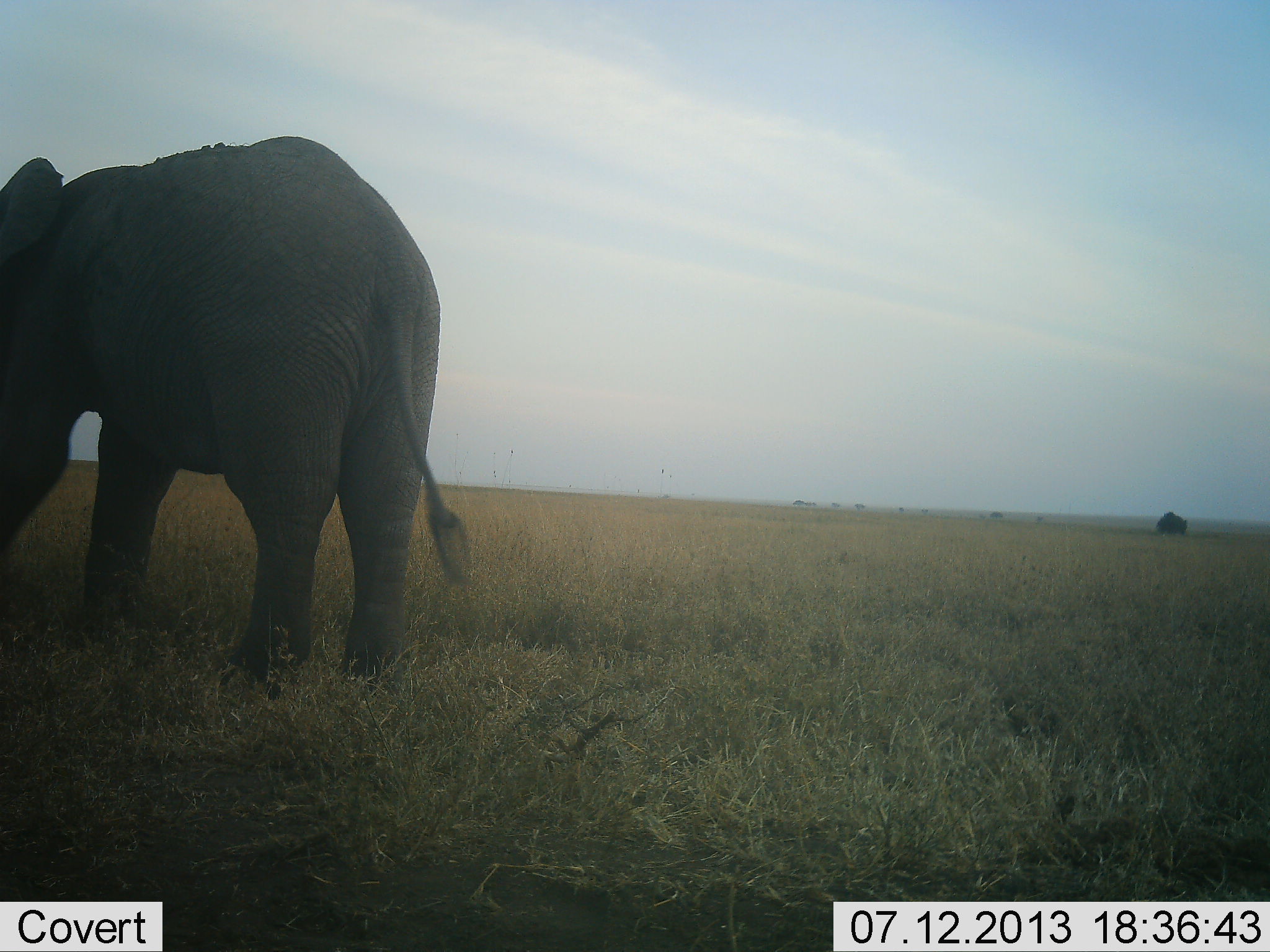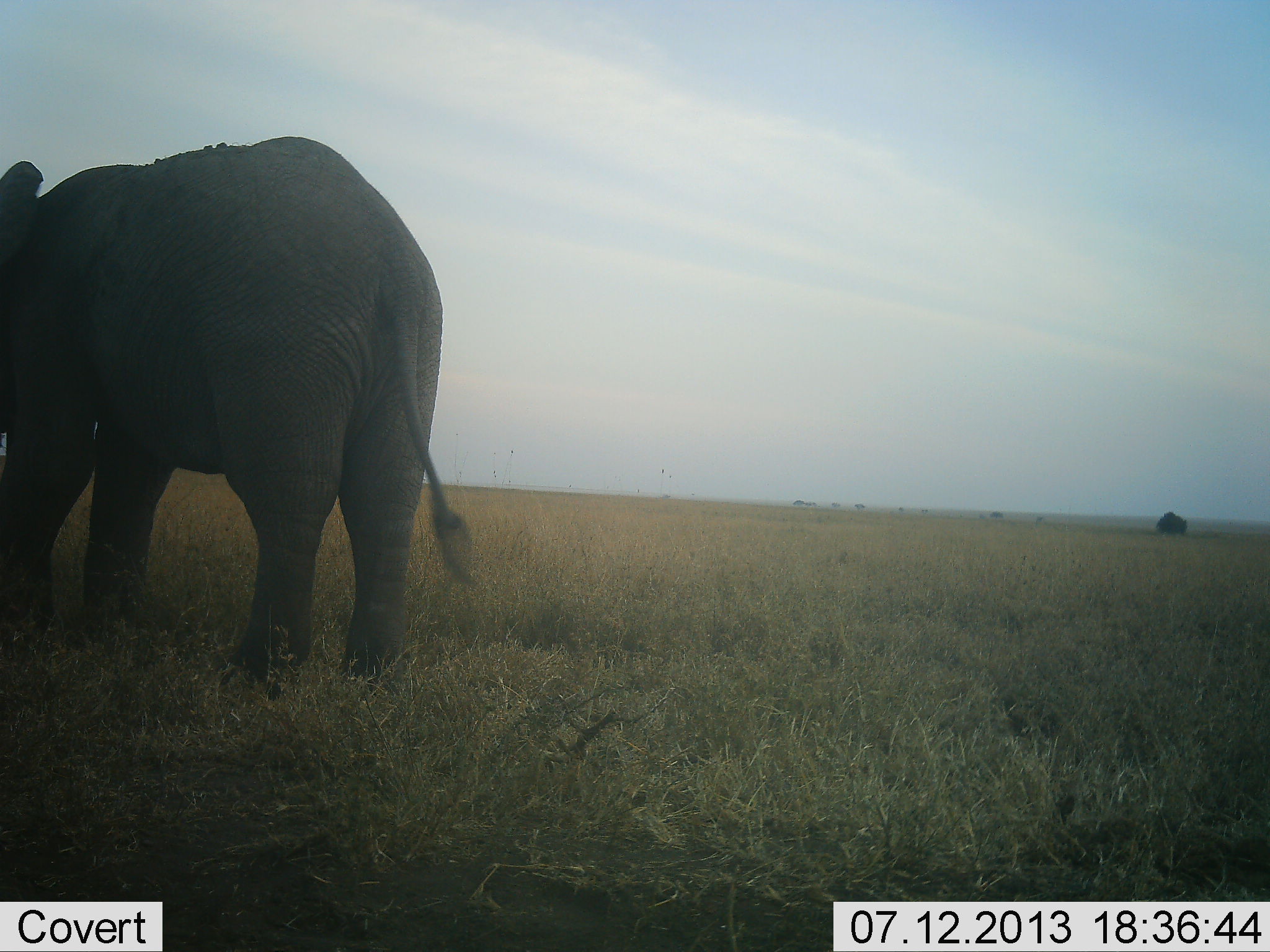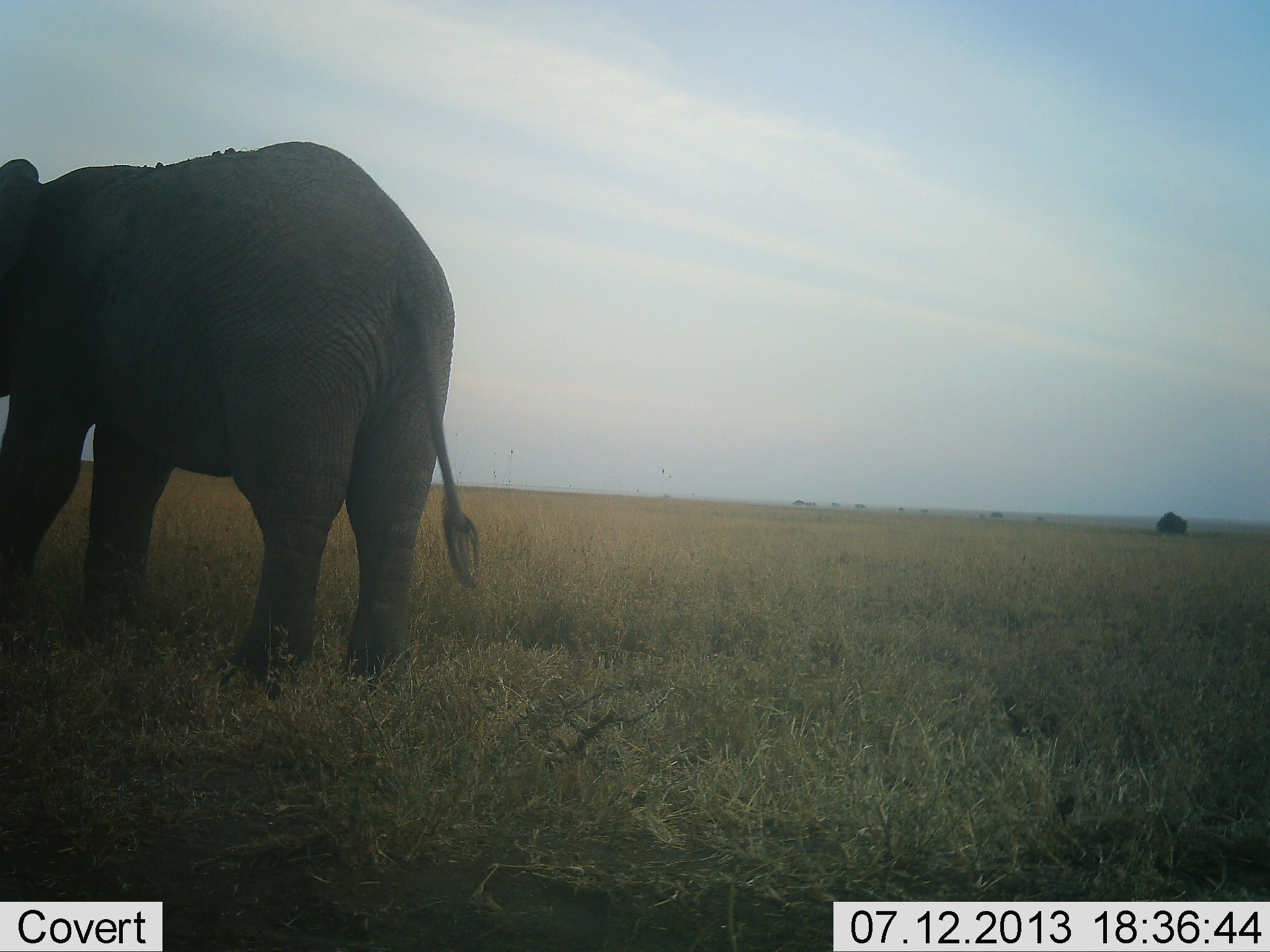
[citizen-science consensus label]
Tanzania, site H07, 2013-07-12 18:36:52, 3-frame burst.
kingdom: Animalia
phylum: Chordata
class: Mammalia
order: Proboscidea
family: Elephantidae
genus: Loxodonta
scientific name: Loxodonta africana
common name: african bush elephant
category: elephant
Elephant (african bush elephant) (Loxodonta africana), count 1. Behavior (volunteer vote fractions): standing 85%, resting 0%, moving 21%, interacting 0%. Young present (vote fraction): 0%. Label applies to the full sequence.